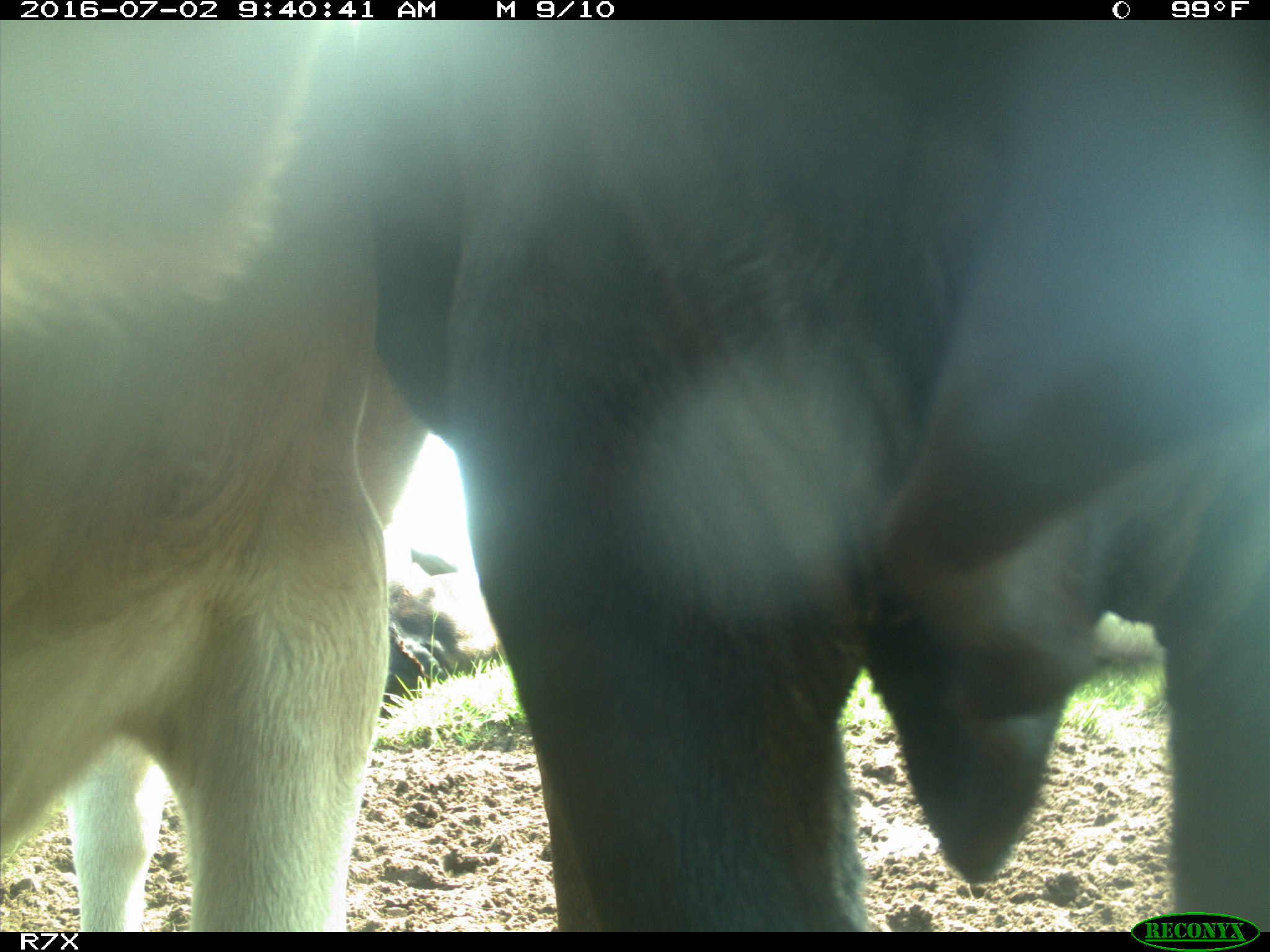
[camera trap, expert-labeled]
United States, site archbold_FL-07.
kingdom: Animalia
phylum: Chordata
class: Mammalia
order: Artiodactyla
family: Bovidae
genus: Bos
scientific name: Bos taurus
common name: domestic cow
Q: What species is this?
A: Bos taurus (domestic cow).